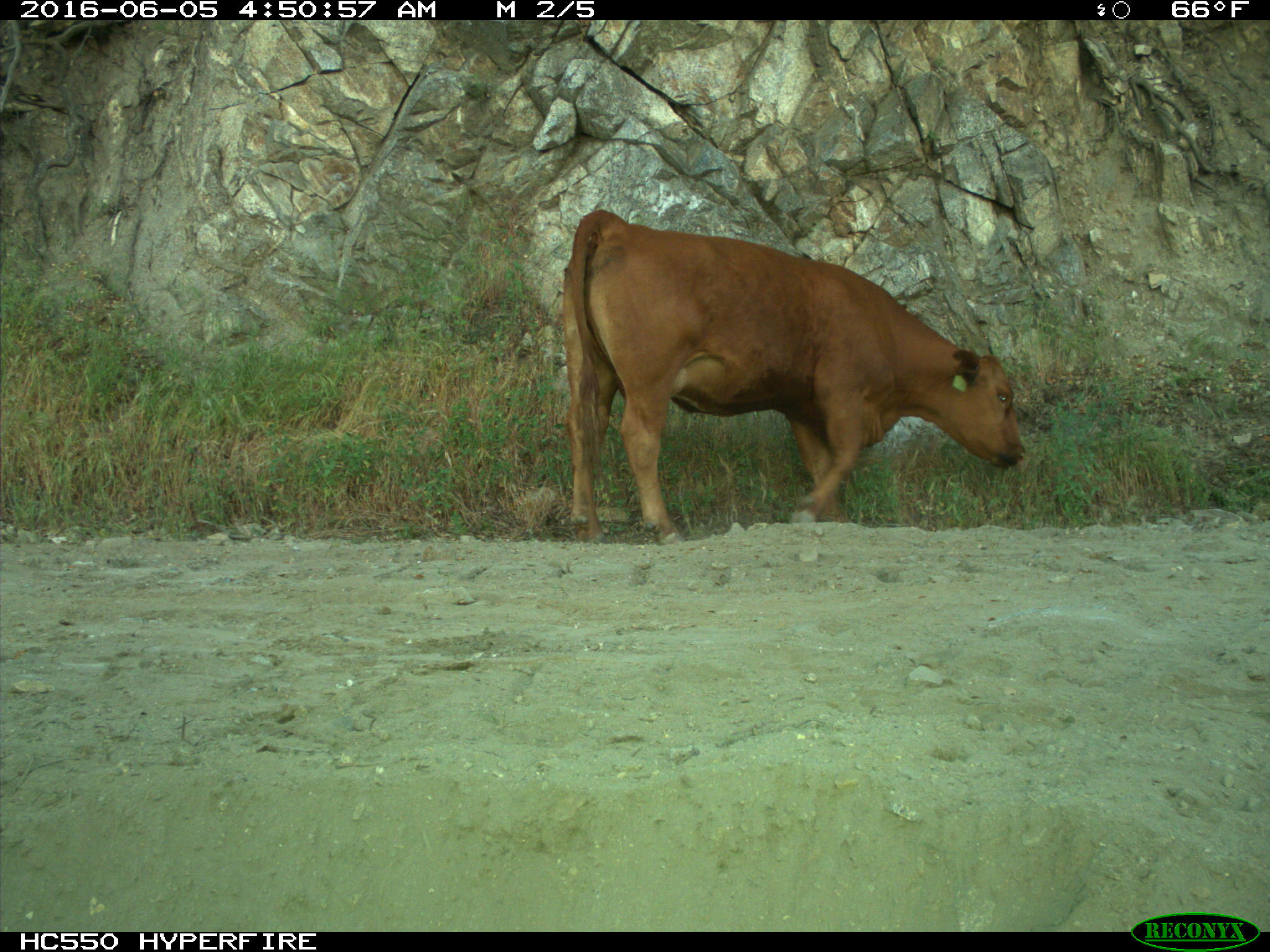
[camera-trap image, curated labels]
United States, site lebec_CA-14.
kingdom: Animalia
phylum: Chordata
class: Mammalia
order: Artiodactyla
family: Bovidae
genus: Bos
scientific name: Bos taurus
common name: domestic cow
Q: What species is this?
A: Bos taurus (domestic cow).